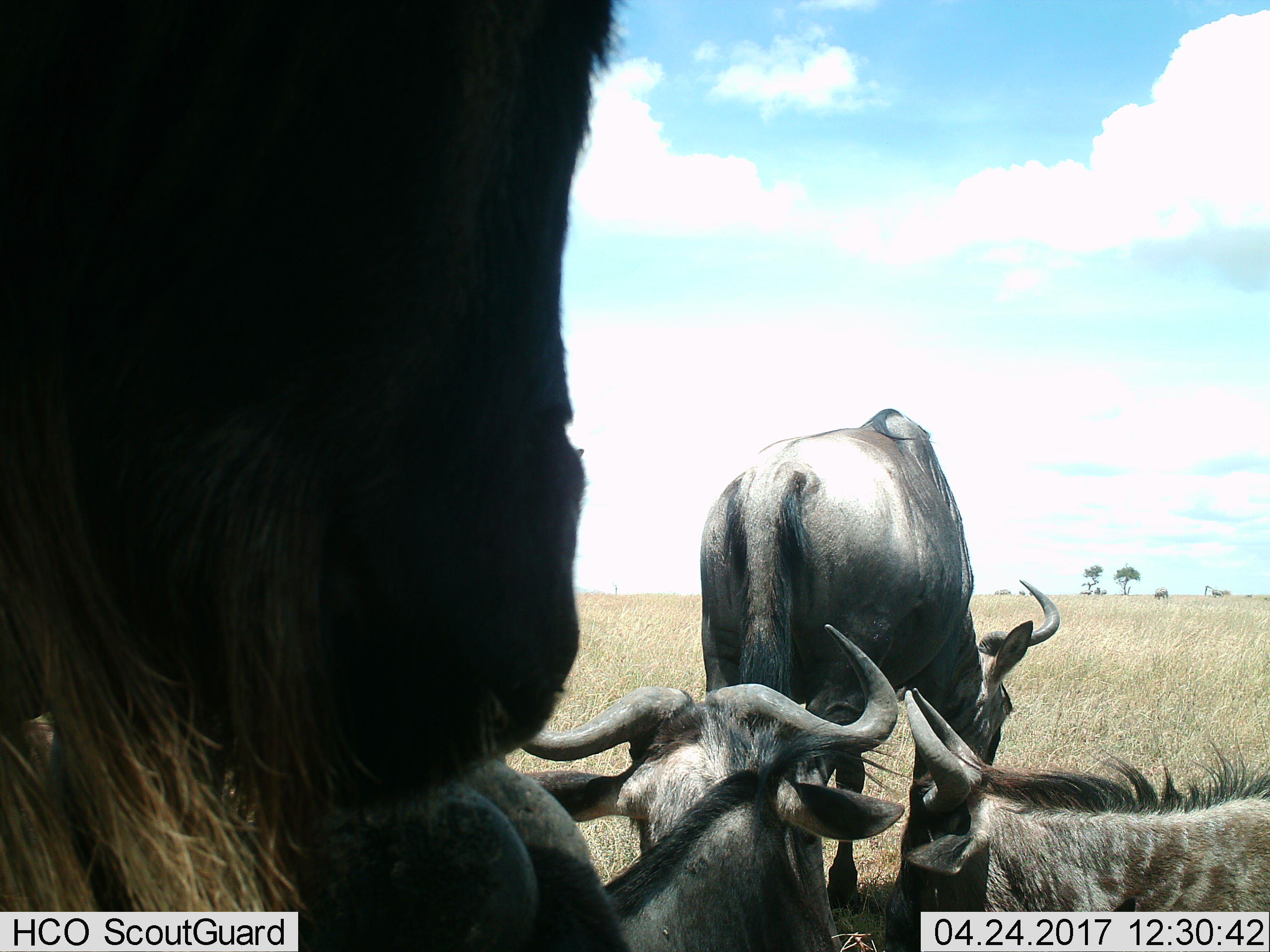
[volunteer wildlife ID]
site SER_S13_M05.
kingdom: Animalia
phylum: Chordata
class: Mammalia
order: Artiodactyla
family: Bovidae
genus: Connochaetes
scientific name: Connochaetes taurinus taurinus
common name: blue wildebeest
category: wildebeestblue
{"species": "wildebeestblue (blue wildebeest) (Connochaetes taurinus taurinus)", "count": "4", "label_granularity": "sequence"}